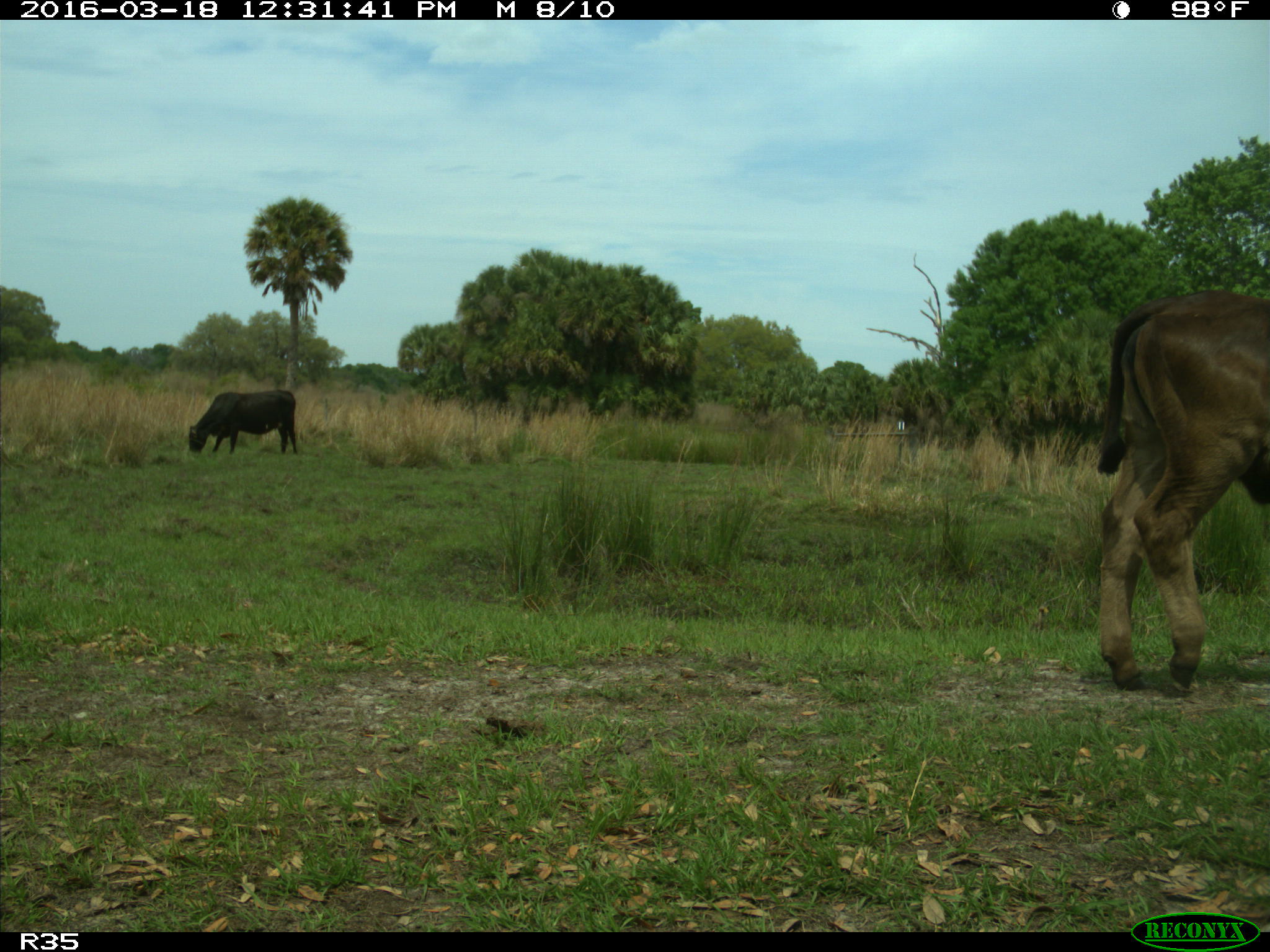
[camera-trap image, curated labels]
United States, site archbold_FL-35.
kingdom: Animalia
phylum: Chordata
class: Mammalia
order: Artiodactyla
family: Bovidae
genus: Bos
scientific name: Bos taurus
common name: domestic cow